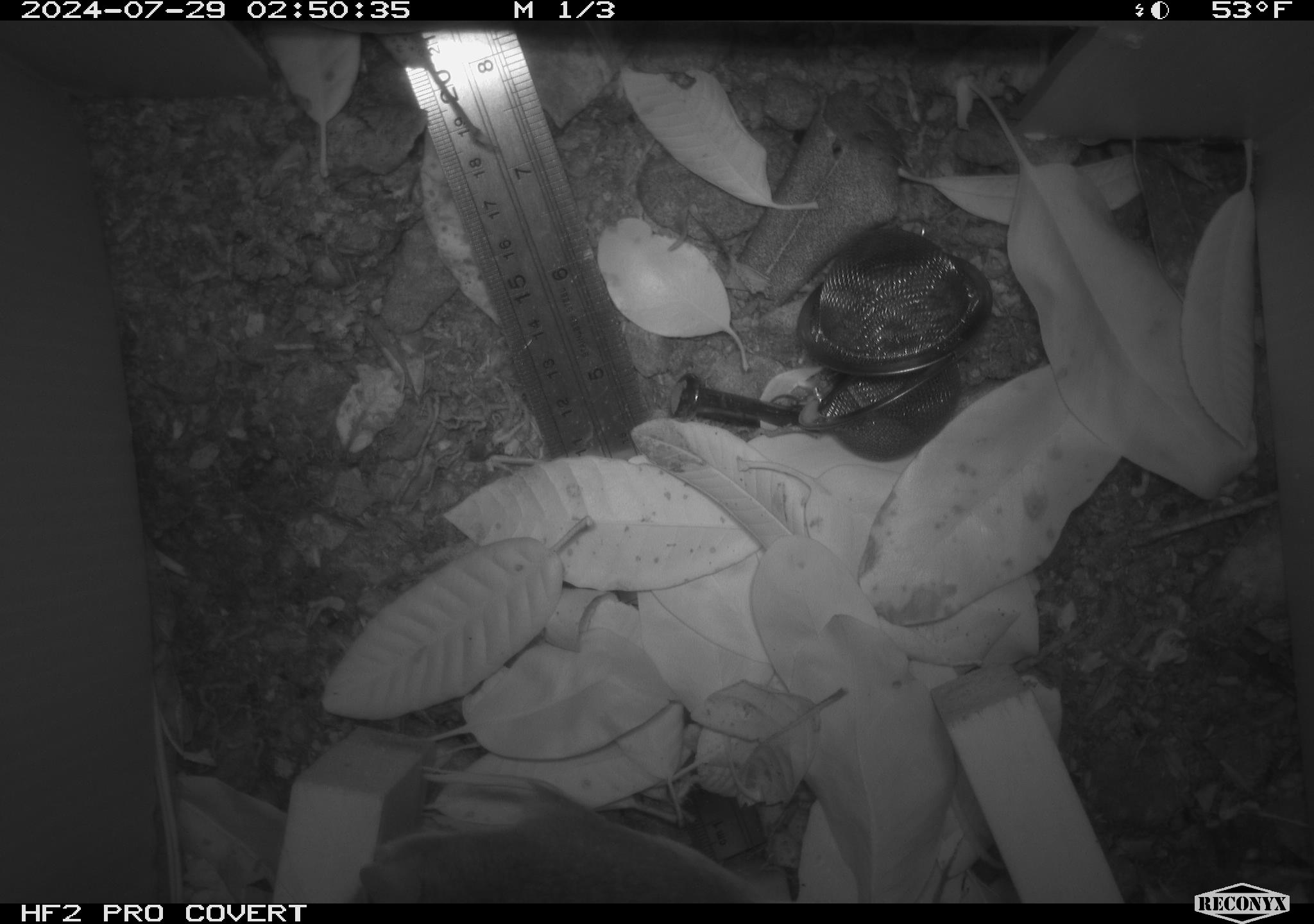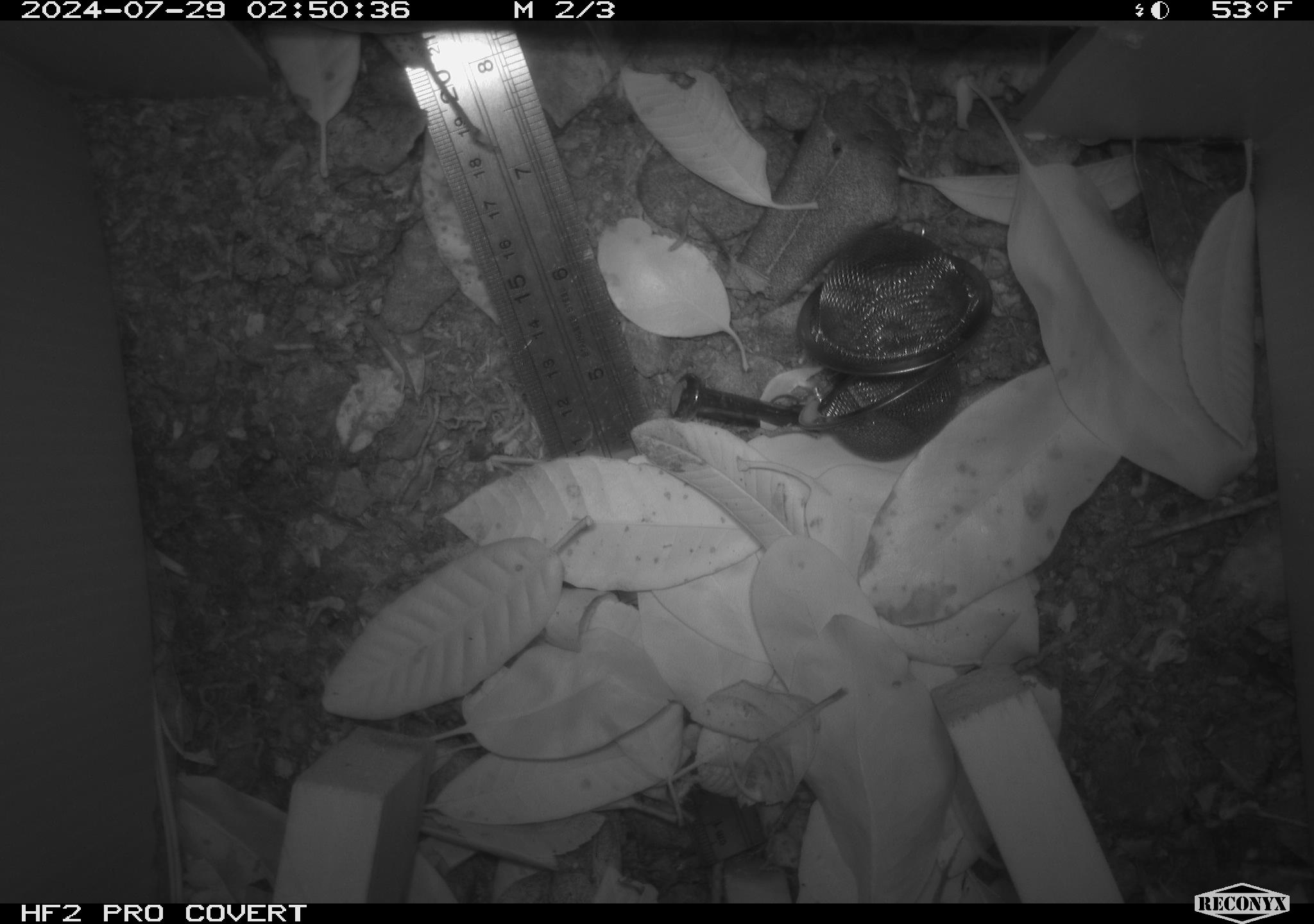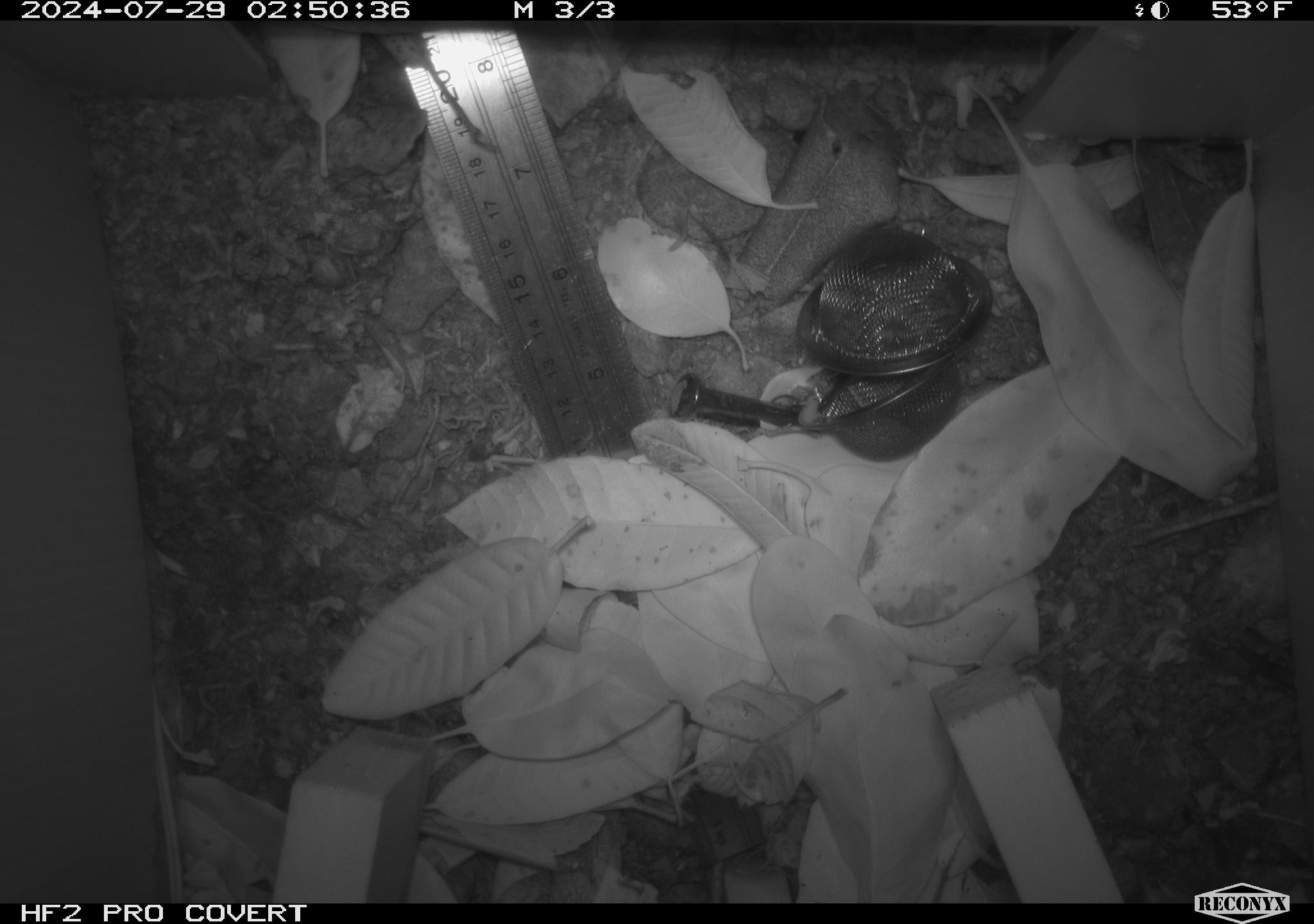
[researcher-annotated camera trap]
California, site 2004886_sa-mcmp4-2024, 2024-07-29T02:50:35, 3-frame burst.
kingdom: Animalia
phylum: Chordata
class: Mammalia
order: Rodentia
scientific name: Rodentia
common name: mouse species